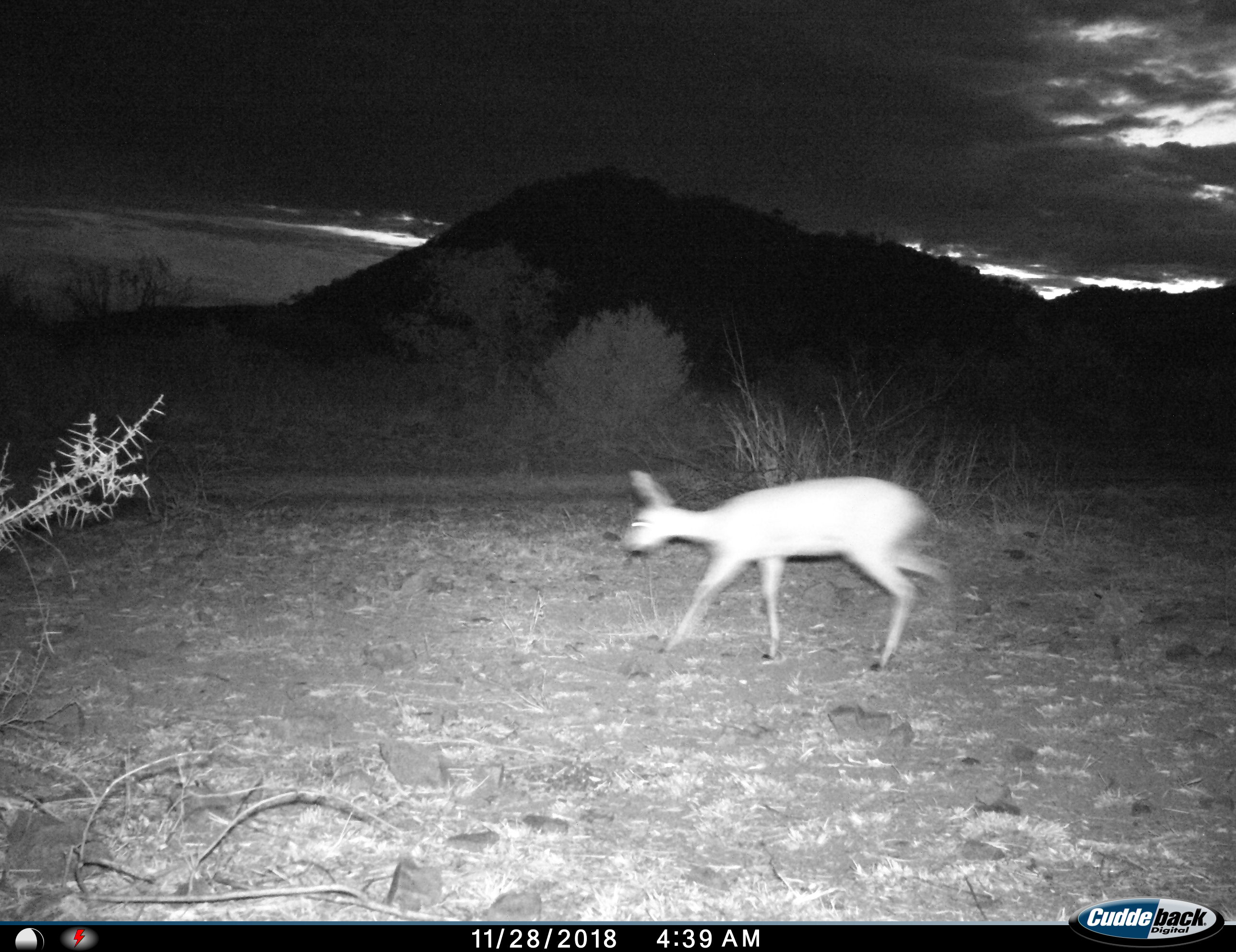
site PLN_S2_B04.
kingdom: Animalia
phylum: Chordata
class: Mammalia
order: Artiodactyla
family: Bovidae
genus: Raphicerus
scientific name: Raphicerus campestris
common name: steenbok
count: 1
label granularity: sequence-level